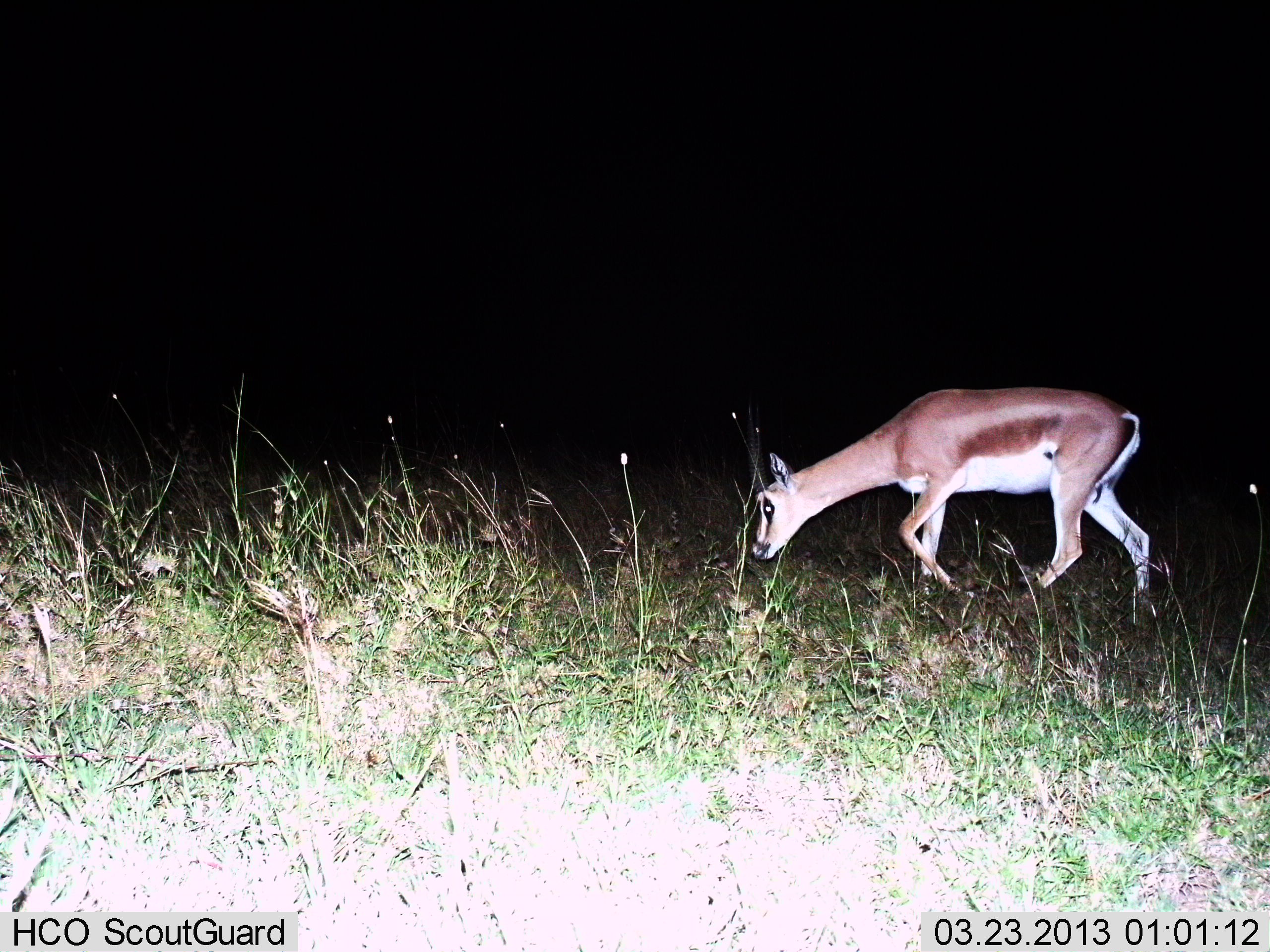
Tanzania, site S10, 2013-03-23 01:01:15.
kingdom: Animalia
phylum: Chordata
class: Mammalia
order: Artiodactyla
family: Bovidae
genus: Nanger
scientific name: Nanger granti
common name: grant's gazelle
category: gazellegrants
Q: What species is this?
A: Gazellegrants (grant's gazelle) (Nanger granti).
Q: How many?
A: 1.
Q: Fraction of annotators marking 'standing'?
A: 20%.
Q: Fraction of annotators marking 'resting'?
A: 0%.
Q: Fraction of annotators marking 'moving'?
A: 50%.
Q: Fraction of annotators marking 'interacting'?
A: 0%.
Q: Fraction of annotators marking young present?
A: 0%.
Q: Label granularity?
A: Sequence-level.